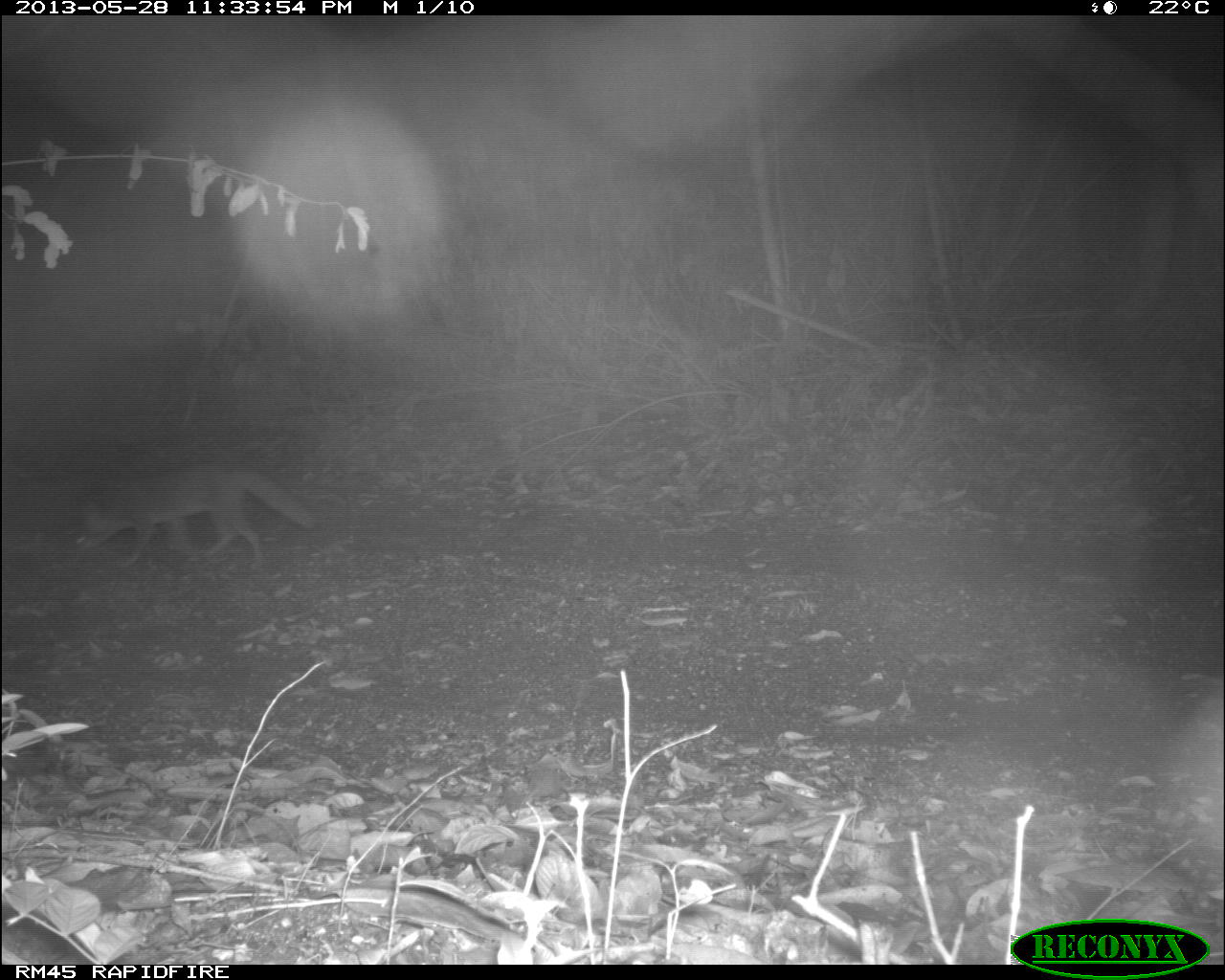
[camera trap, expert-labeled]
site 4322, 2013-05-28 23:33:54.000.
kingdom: Animalia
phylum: Chordata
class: Mammalia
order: Carnivora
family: Canidae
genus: Urocyon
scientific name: Urocyon cinereoargenteus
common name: gray fox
Urocyon cinereoargenteus (gray fox), count 1.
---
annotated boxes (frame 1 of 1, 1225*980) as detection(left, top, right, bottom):
urocyon cinereoargenteus: detection(72, 462, 315, 570)